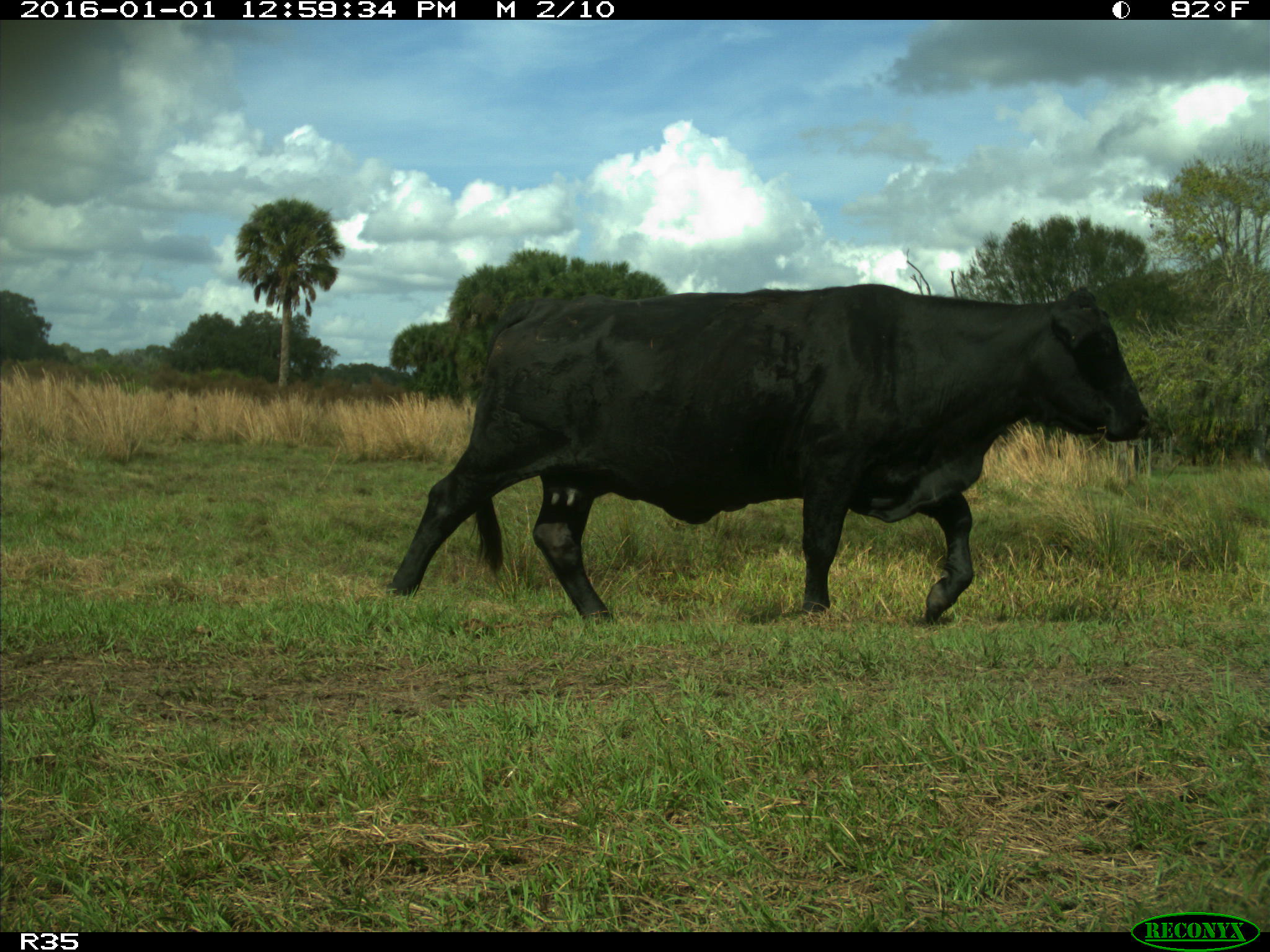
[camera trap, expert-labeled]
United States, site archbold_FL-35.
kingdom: Animalia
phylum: Chordata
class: Mammalia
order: Artiodactyla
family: Bovidae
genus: Bos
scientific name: Bos taurus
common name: domestic cow